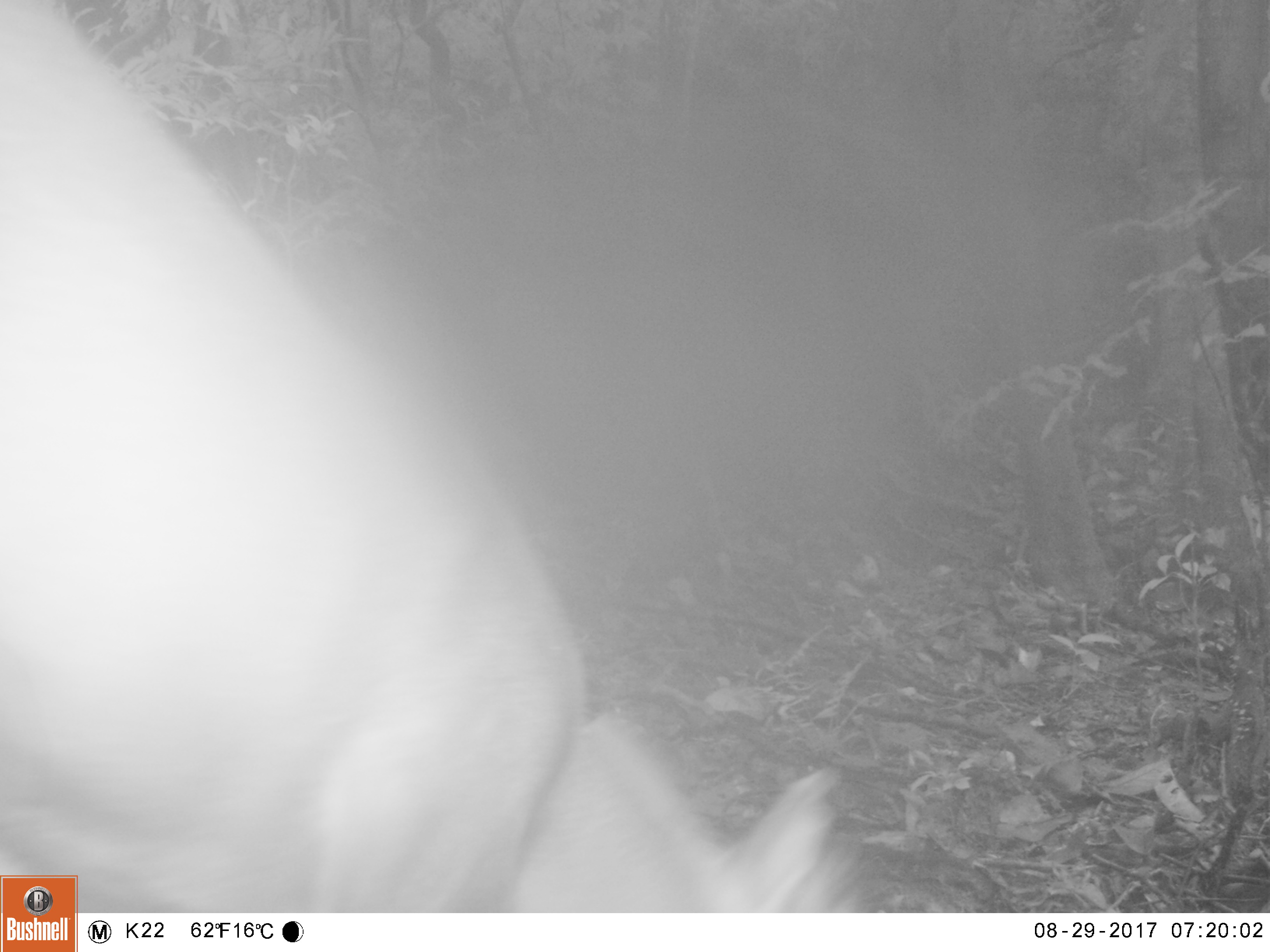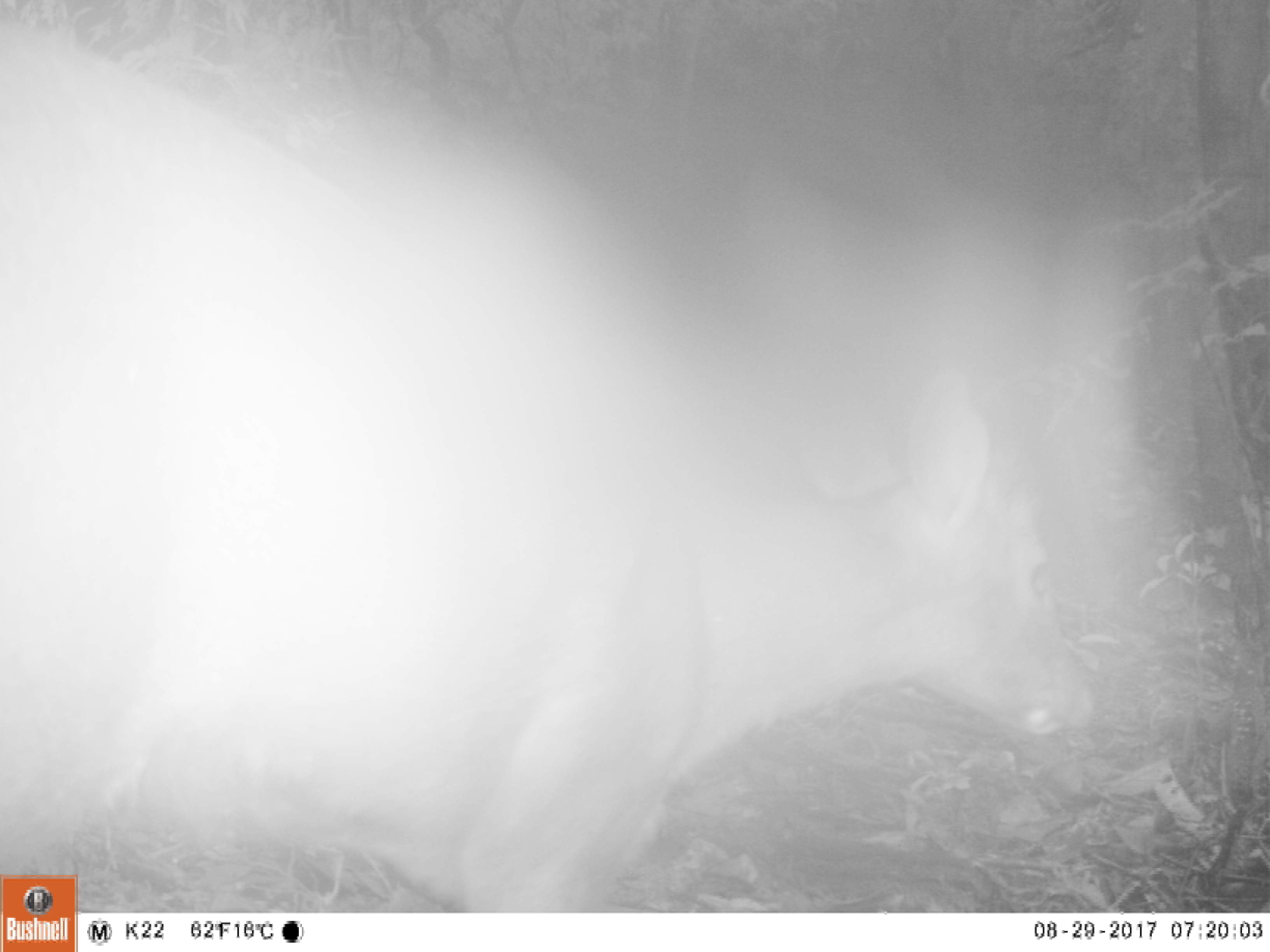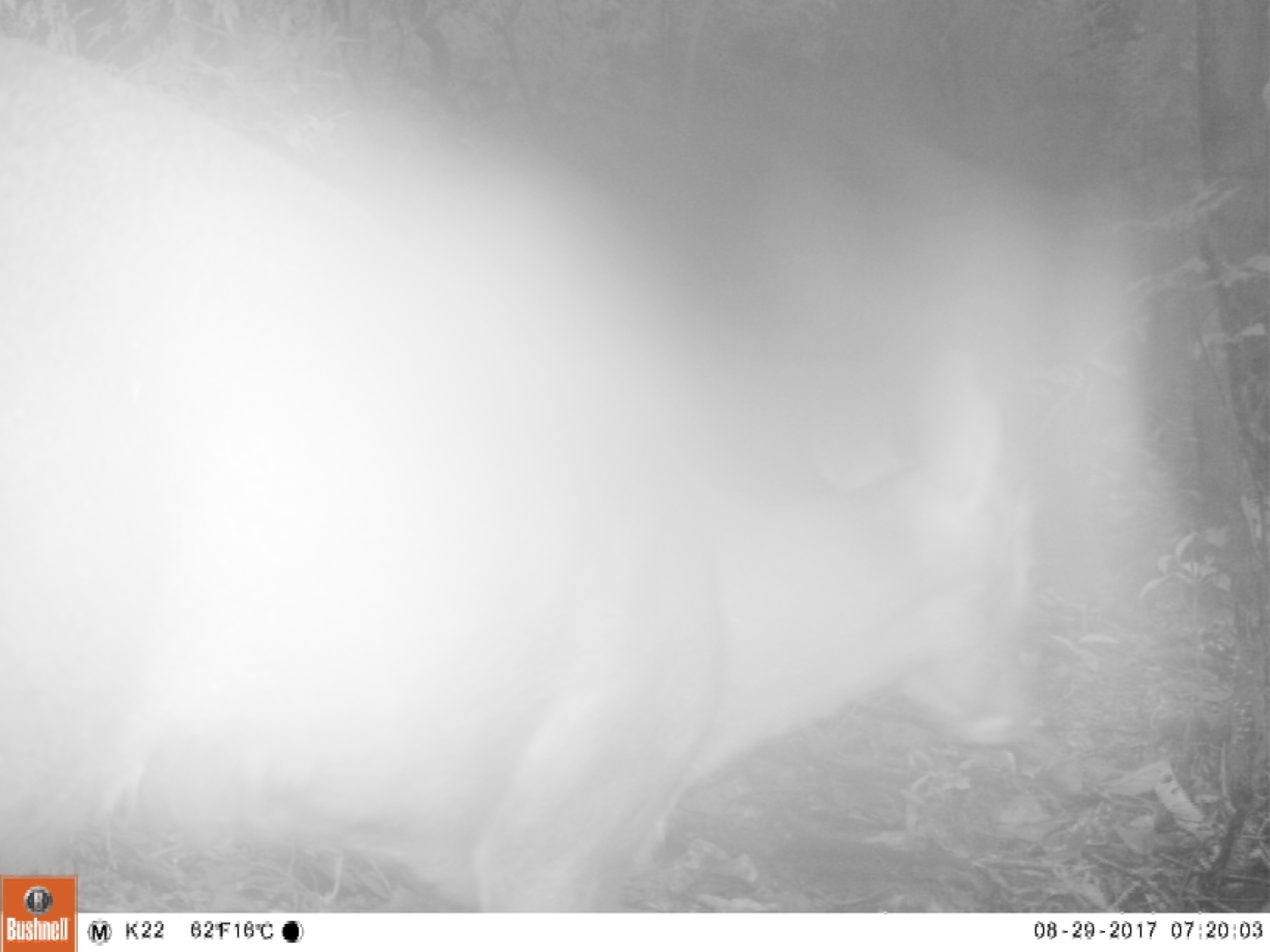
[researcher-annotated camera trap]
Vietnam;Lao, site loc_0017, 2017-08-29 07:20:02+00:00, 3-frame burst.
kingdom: Animalia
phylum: Chordata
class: Mammalia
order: Artiodactyla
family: Cervidae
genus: Muntiacus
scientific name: Muntiacus rooseveltorum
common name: roosevelt's muntjac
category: roosevelts muntjac group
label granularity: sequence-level